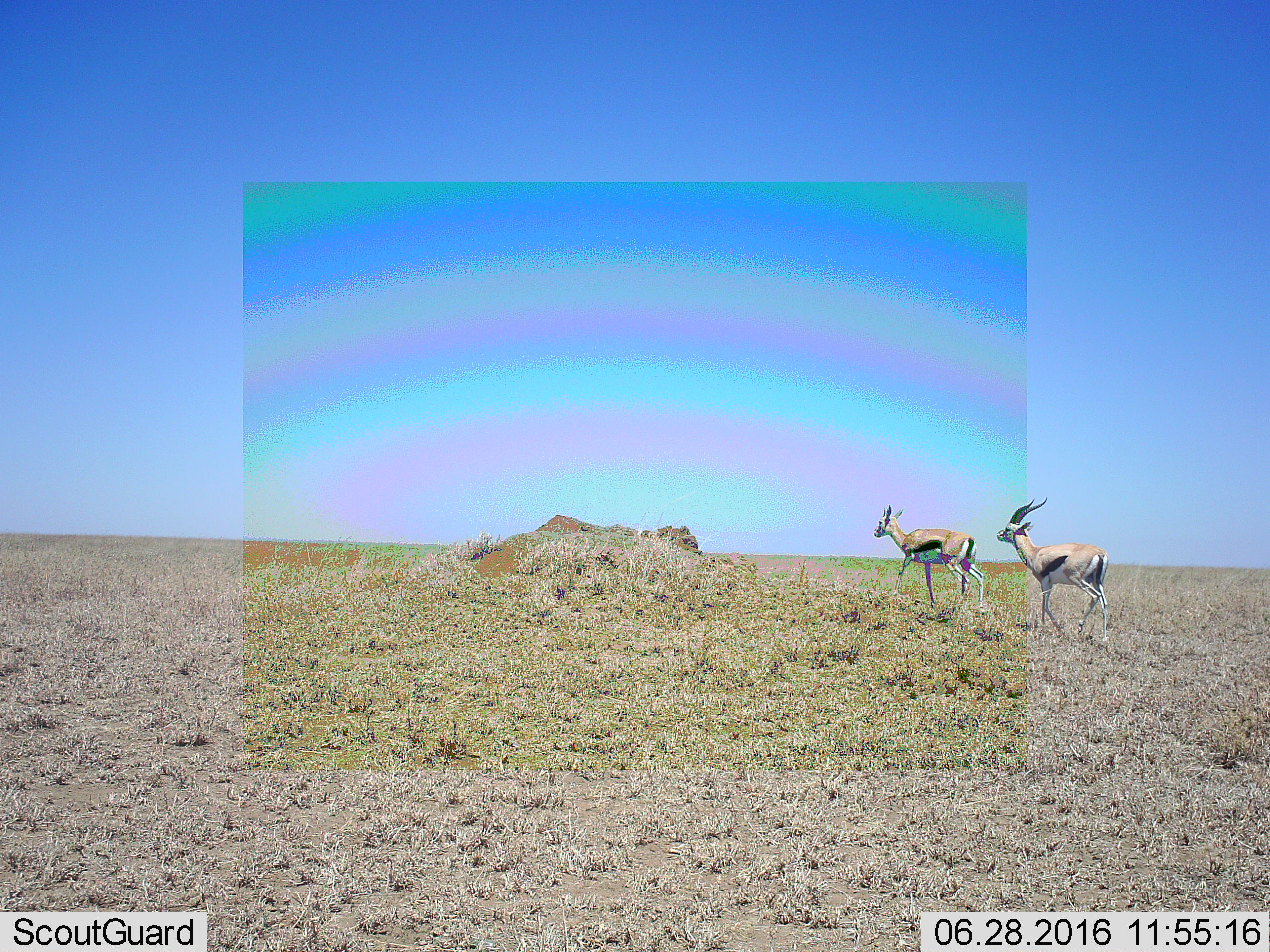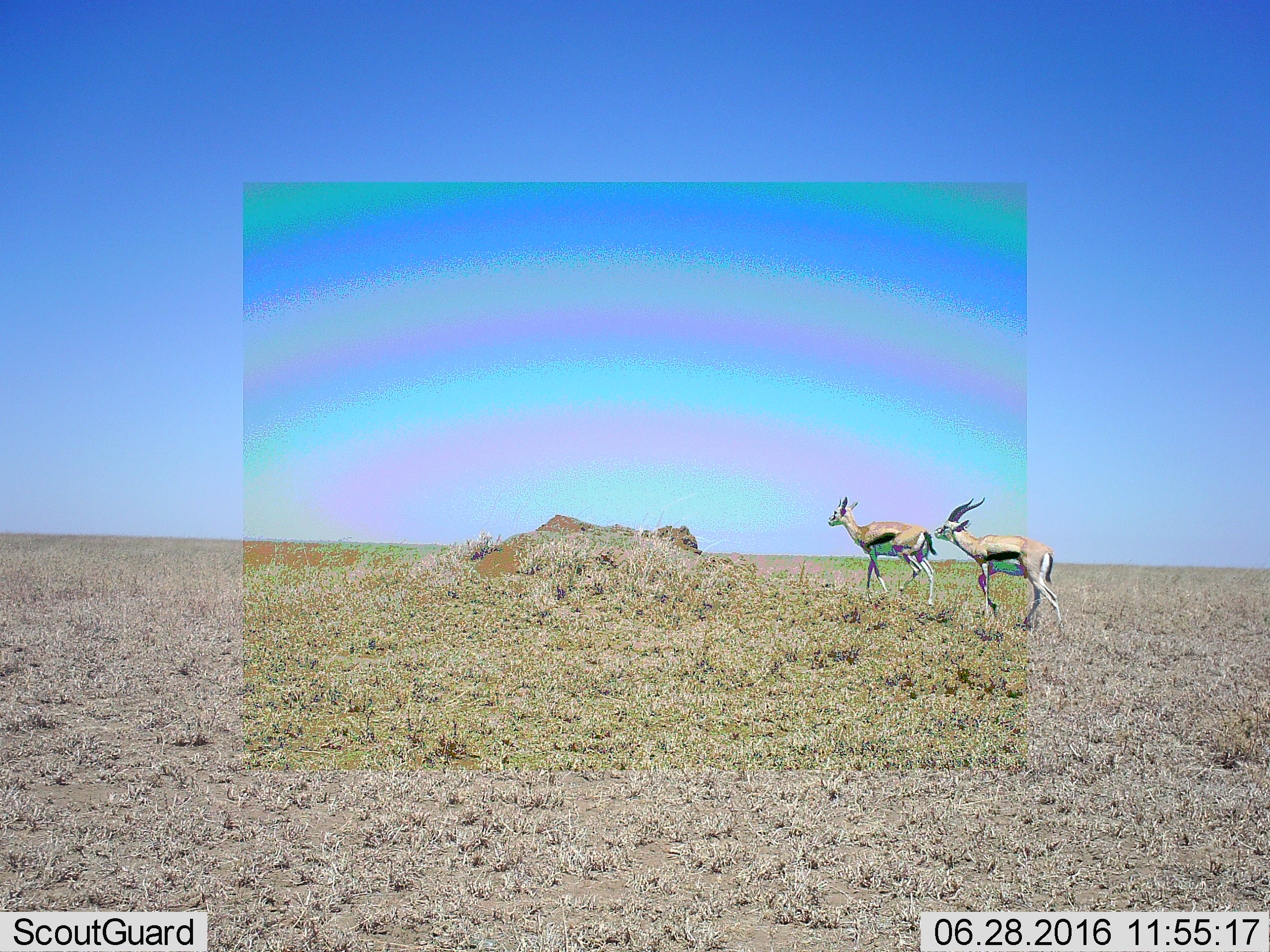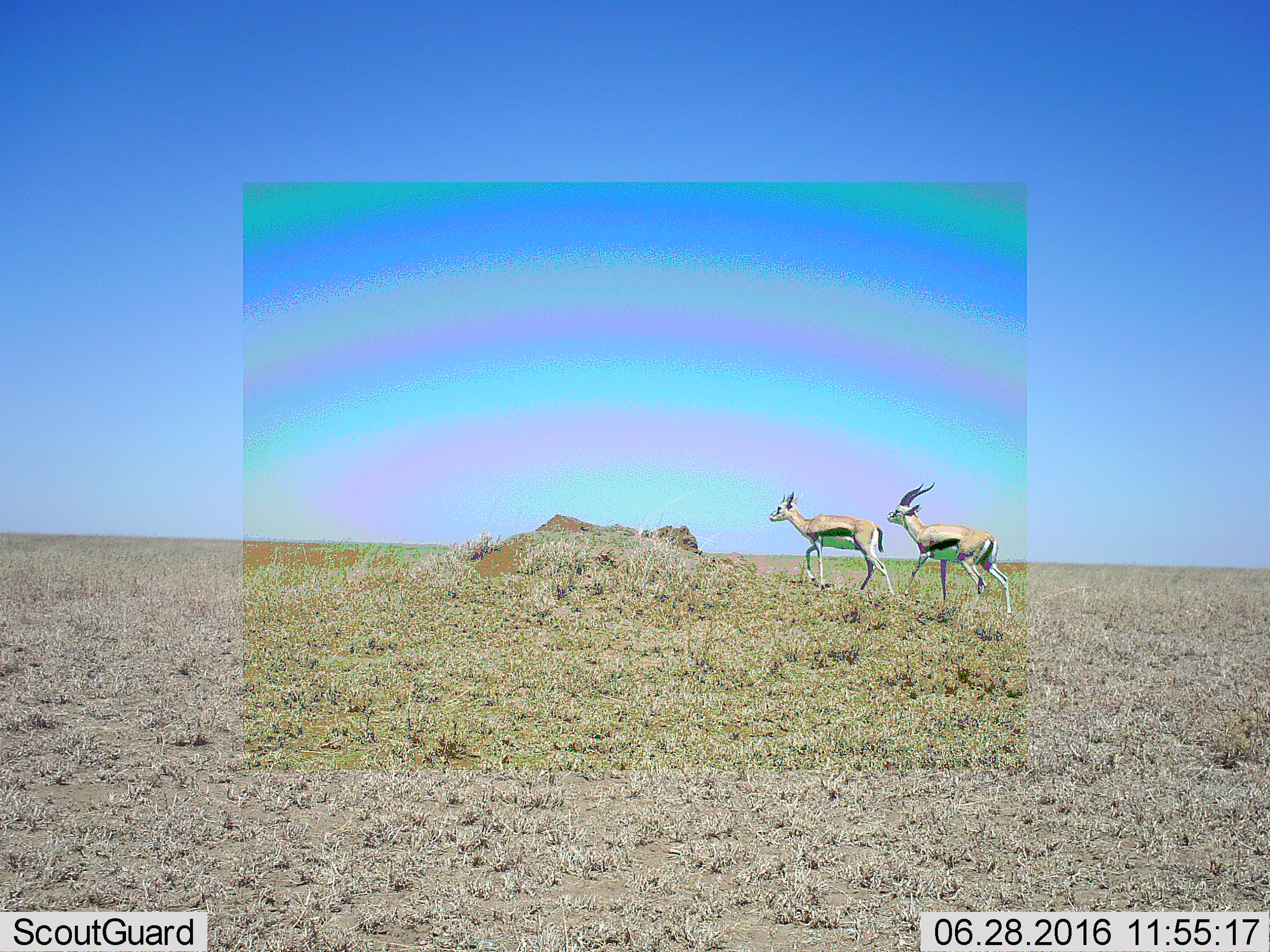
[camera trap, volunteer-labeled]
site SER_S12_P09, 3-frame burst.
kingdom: Animalia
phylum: Chordata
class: Mammalia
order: Artiodactyla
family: Bovidae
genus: Eudorcas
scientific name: Eudorcas thomsonii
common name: thomson's gazelle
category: gazellethomsons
Gazellethomsons (thomson's gazelle) (Eudorcas thomsonii), count 2. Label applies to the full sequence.